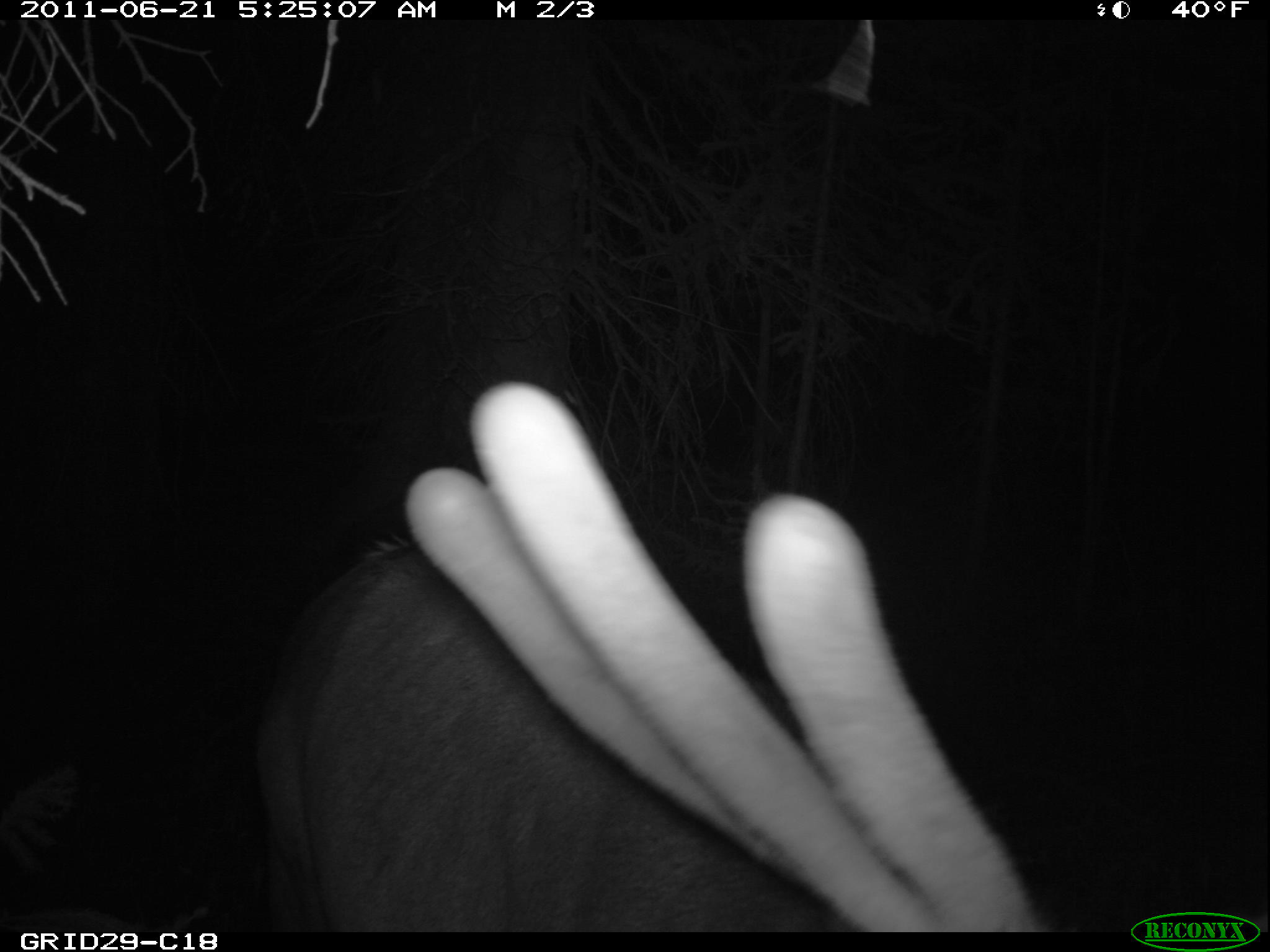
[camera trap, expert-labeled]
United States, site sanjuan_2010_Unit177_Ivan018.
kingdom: Animalia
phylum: Chordata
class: Mammalia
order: Artiodactyla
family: Cervidae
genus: Cervus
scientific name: Cervus elaphus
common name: red deer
Cervus elaphus (red deer).